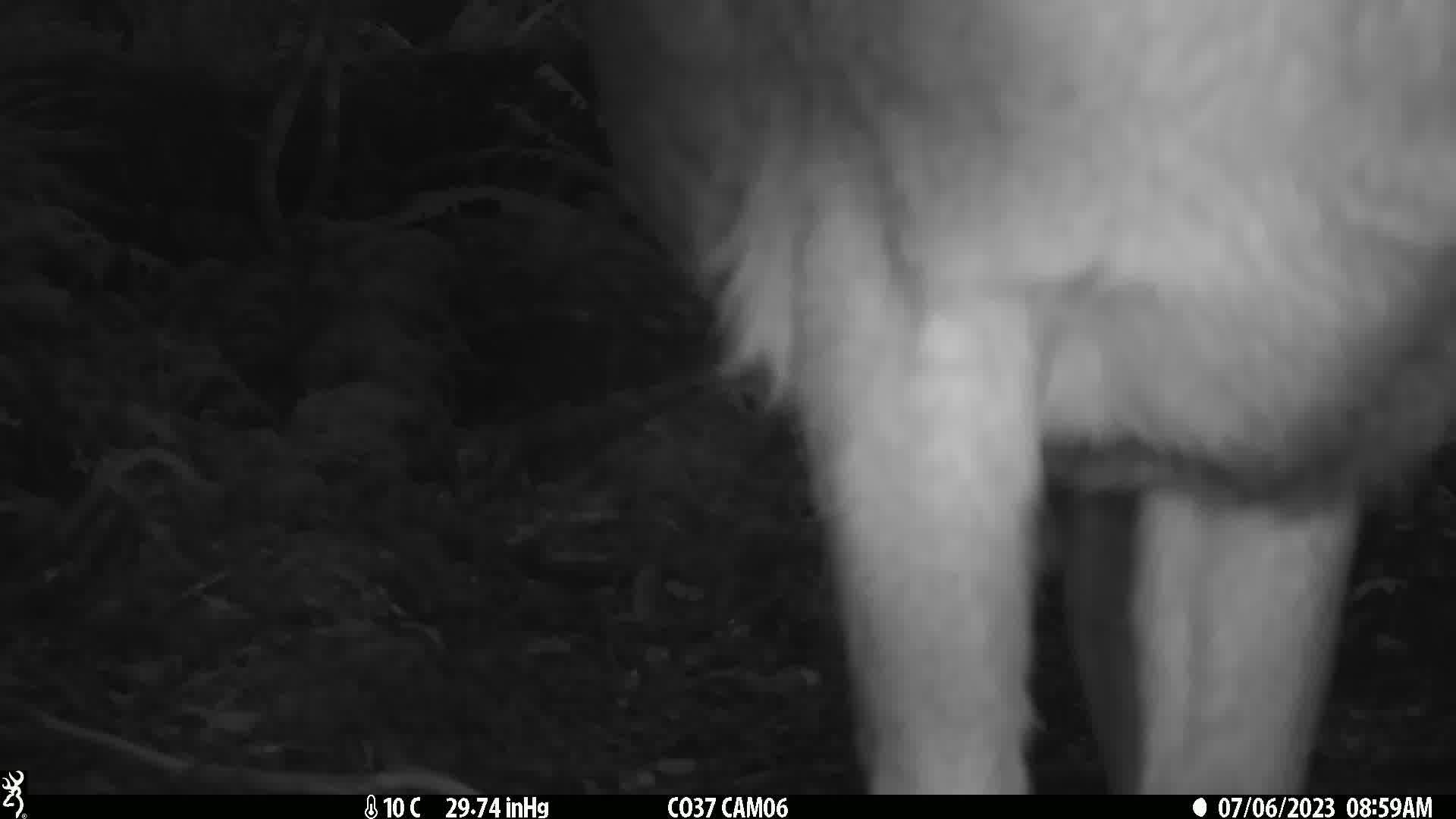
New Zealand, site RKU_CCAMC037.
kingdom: Animalia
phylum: Chordata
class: Mammalia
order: Artiodactyla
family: Cervidae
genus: Odocoileus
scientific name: Odocoileus virginianus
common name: white-tailed deer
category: white tailed deer